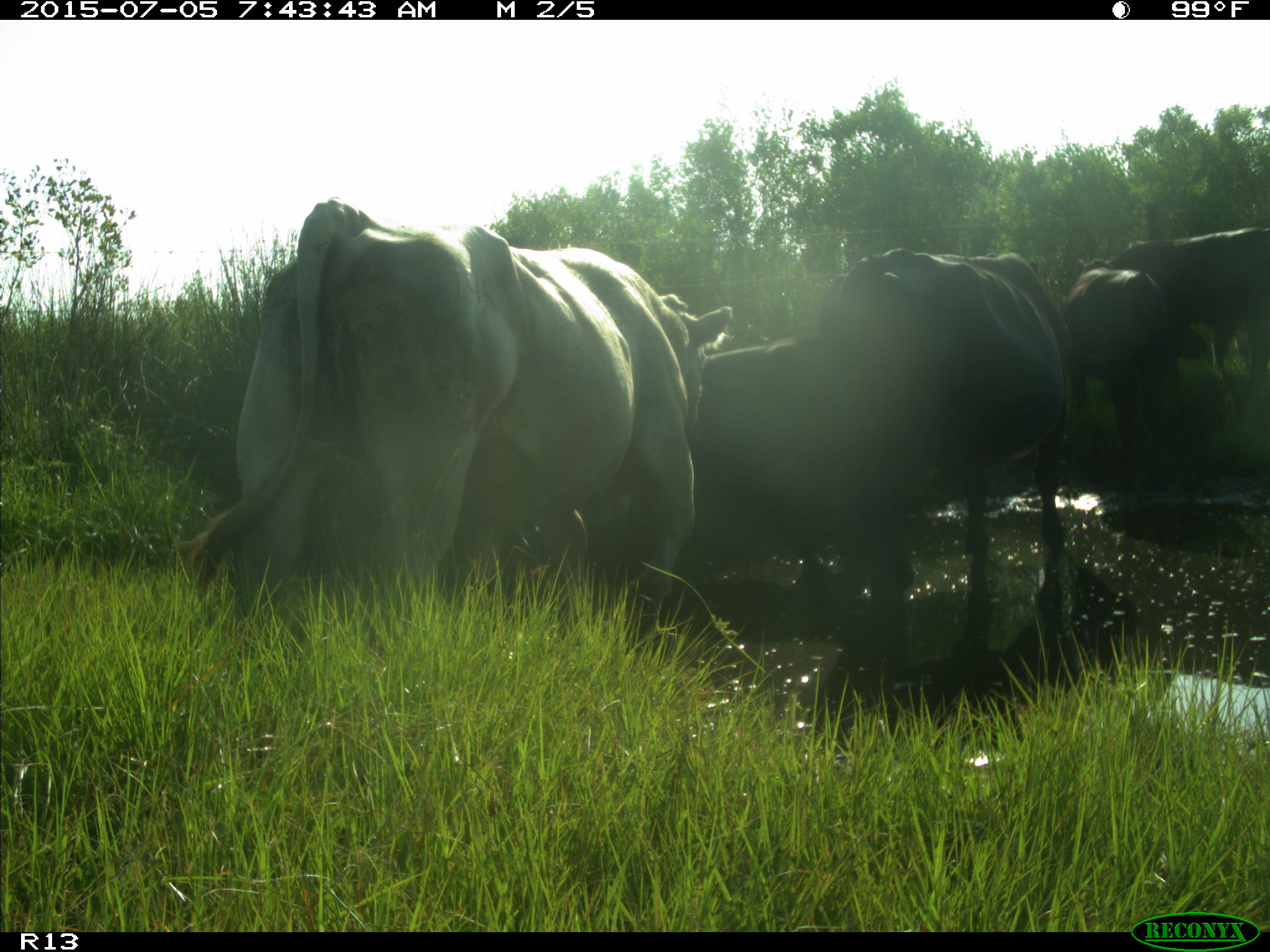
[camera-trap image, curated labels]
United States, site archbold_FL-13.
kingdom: Animalia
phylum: Chordata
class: Mammalia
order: Artiodactyla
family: Bovidae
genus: Bos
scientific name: Bos taurus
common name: domestic cow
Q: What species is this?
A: Bos taurus (domestic cow).